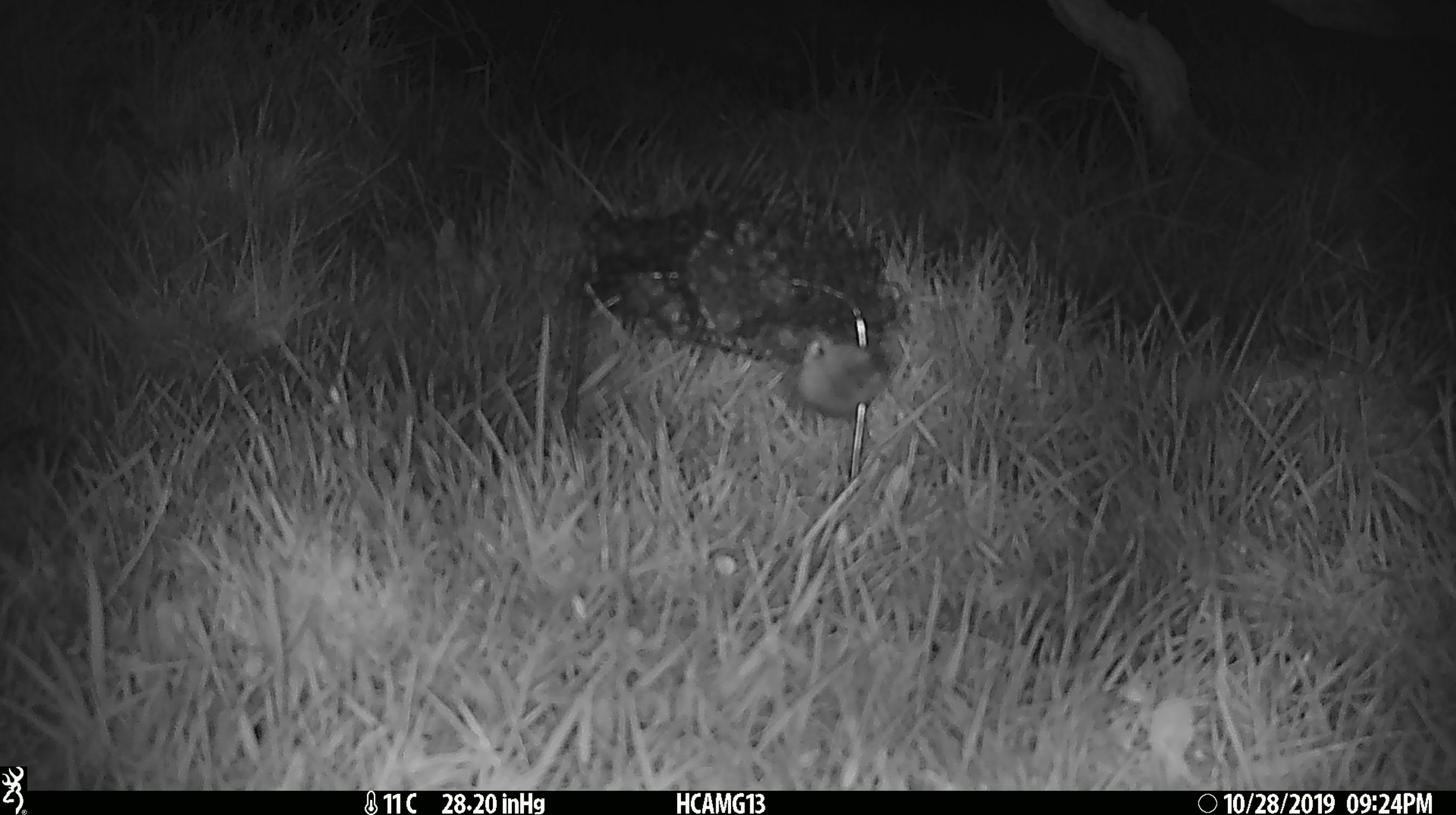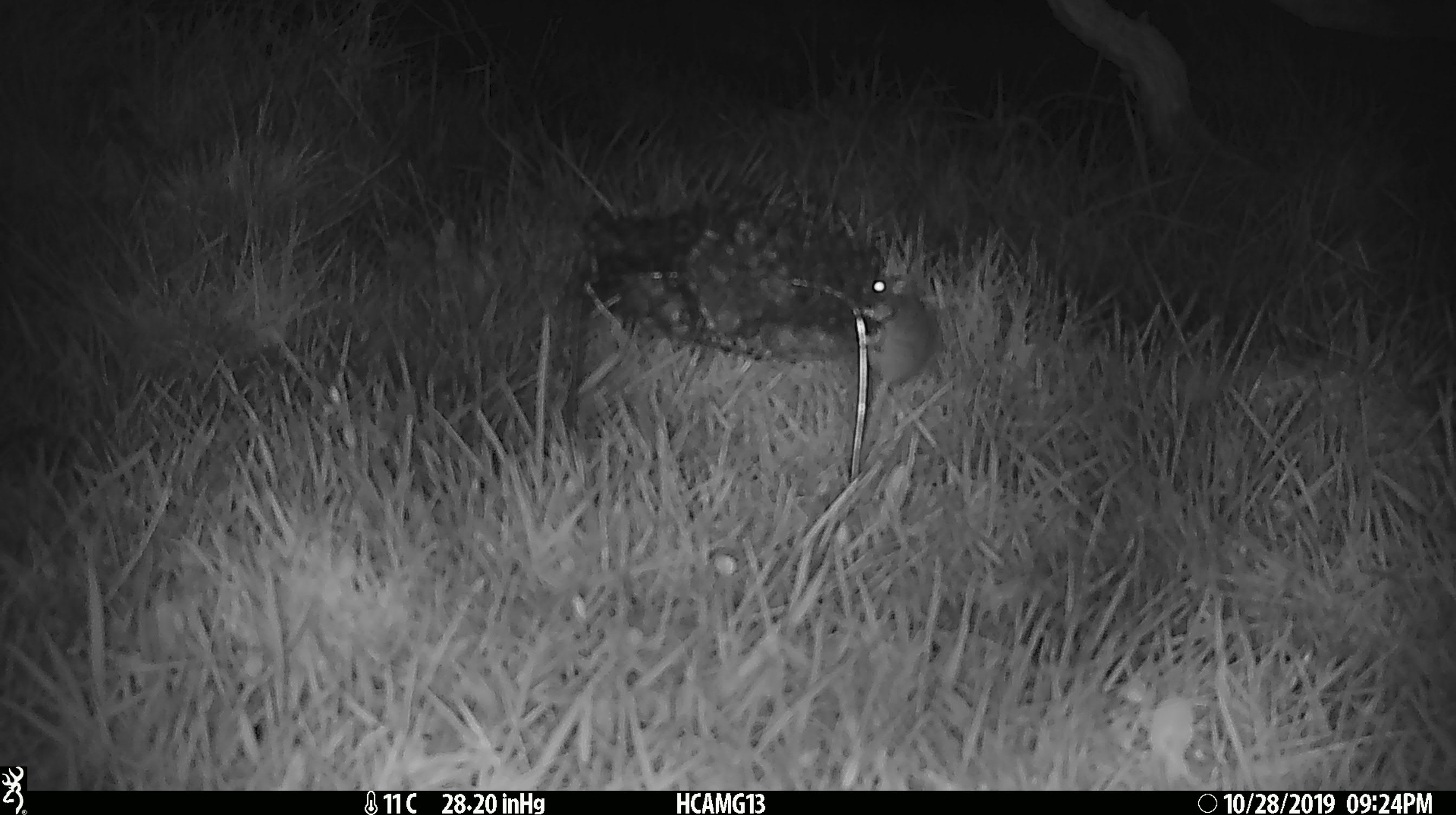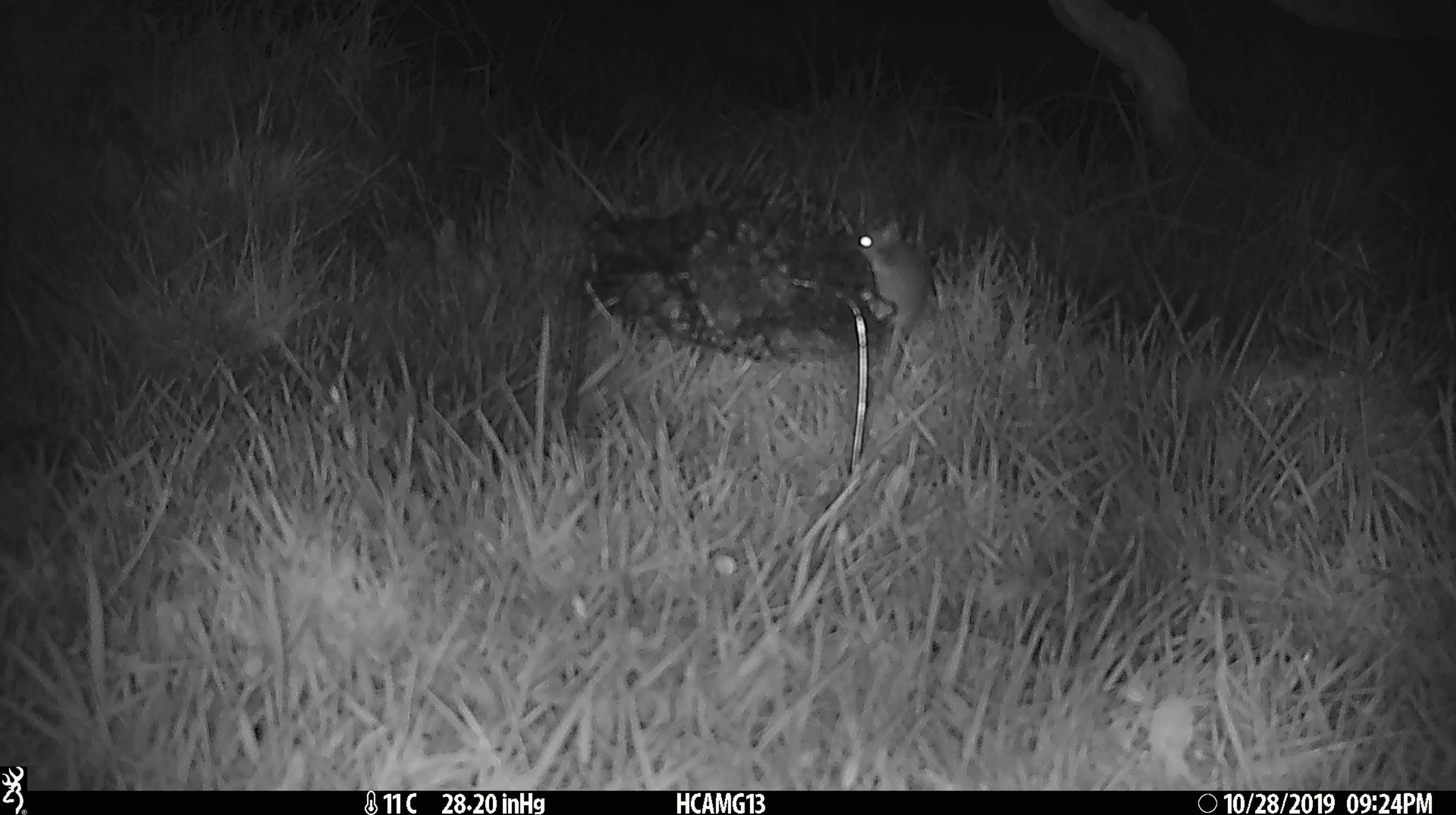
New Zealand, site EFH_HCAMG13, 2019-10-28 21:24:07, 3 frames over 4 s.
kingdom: Animalia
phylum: Chordata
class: Mammalia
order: Rodentia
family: Muridae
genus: Mus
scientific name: Mus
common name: mouse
Mouse (Mus).